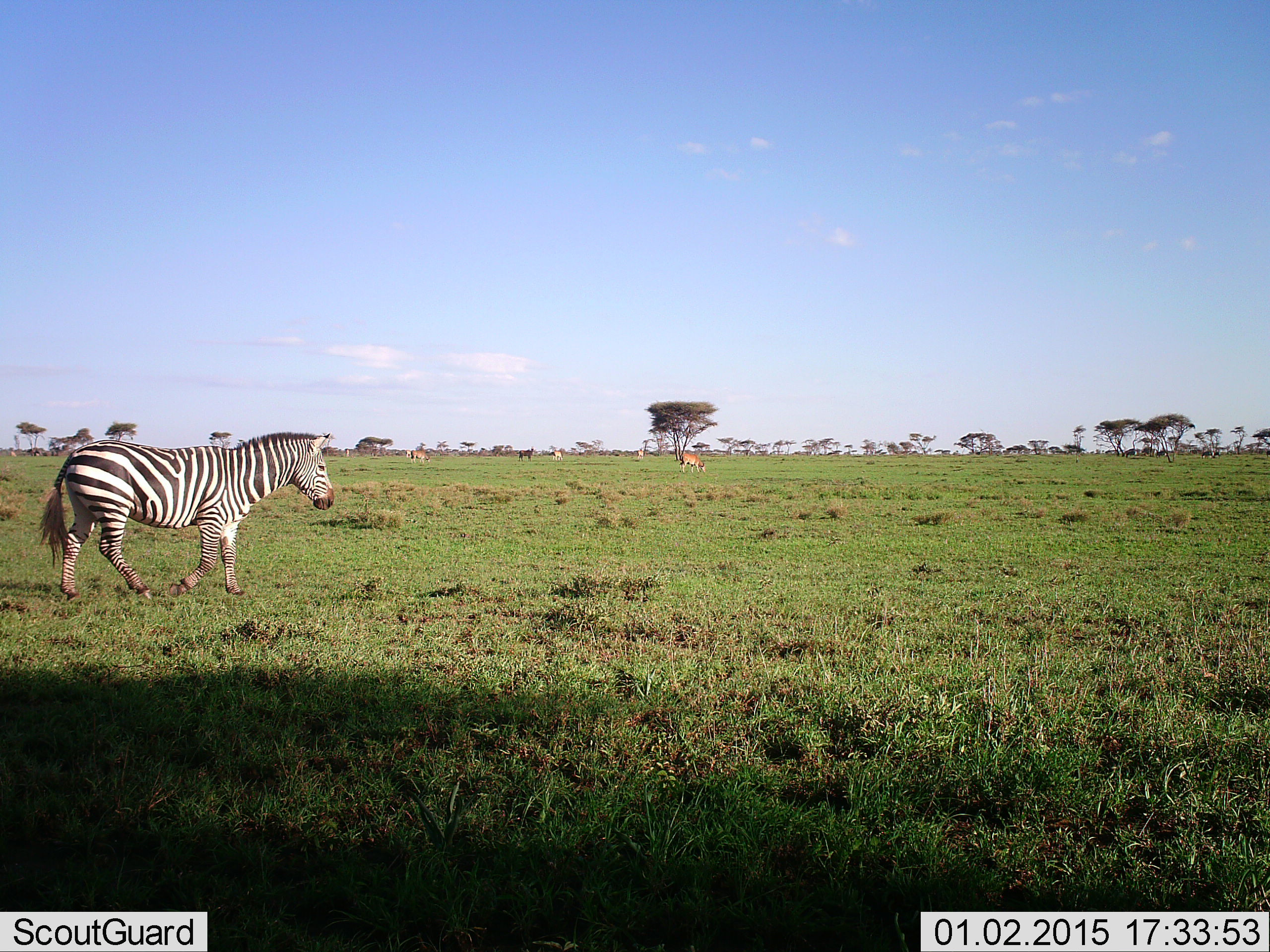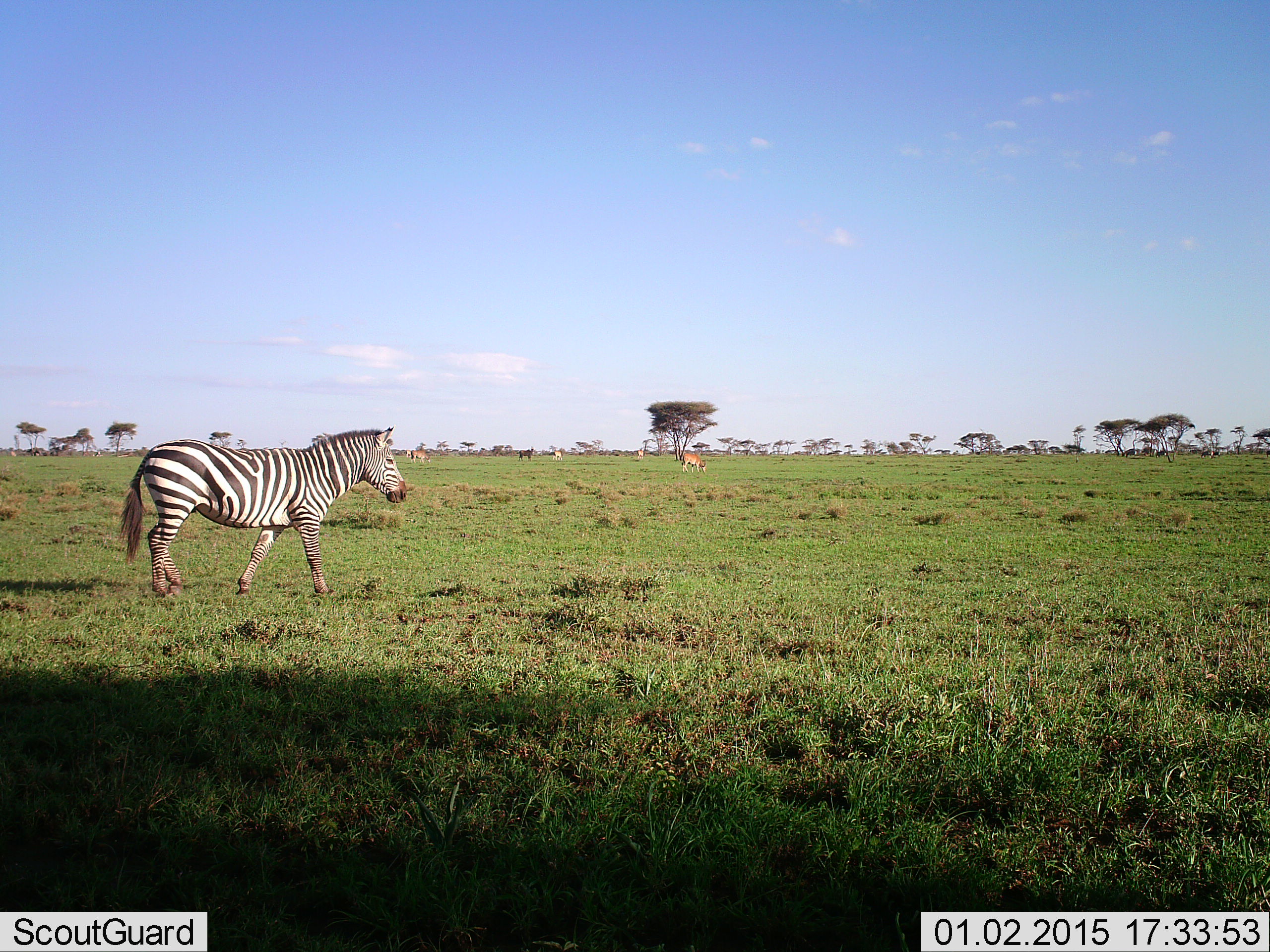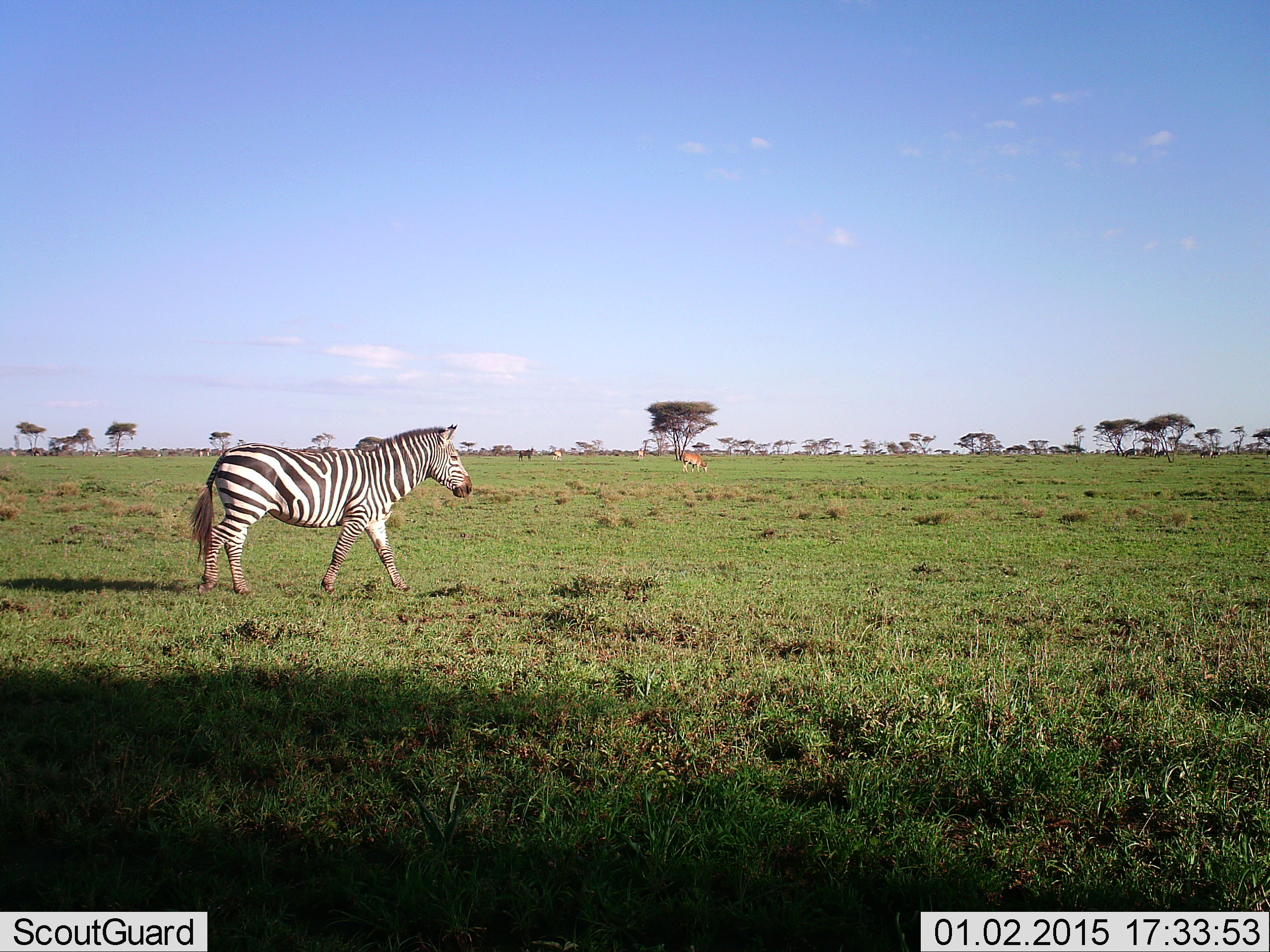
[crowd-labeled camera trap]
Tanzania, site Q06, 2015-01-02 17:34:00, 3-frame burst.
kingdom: Animalia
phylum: Chordata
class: Mammalia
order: Perissodactyla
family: Equidae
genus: Equus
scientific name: Equus quagga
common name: plains zebra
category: zebra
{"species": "zebra (plains zebra) (Equus quagga)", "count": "1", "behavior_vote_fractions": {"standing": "38%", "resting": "0%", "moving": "69%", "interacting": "0%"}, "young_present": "0%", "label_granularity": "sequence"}